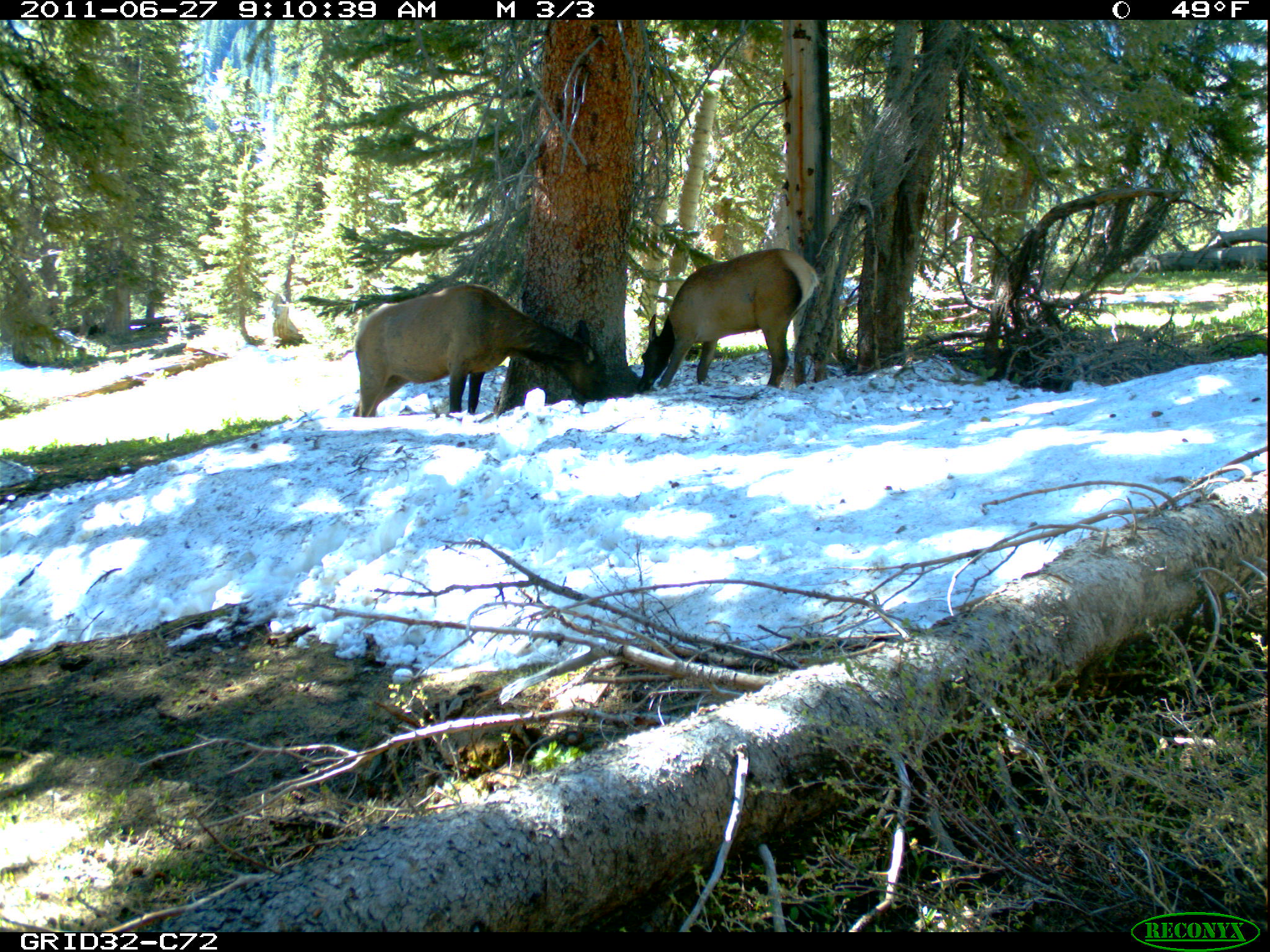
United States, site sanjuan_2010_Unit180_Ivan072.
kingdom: Animalia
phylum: Chordata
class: Mammalia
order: Artiodactyla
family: Cervidae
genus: Cervus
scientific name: Cervus elaphus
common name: red deer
Cervus elaphus (red deer).